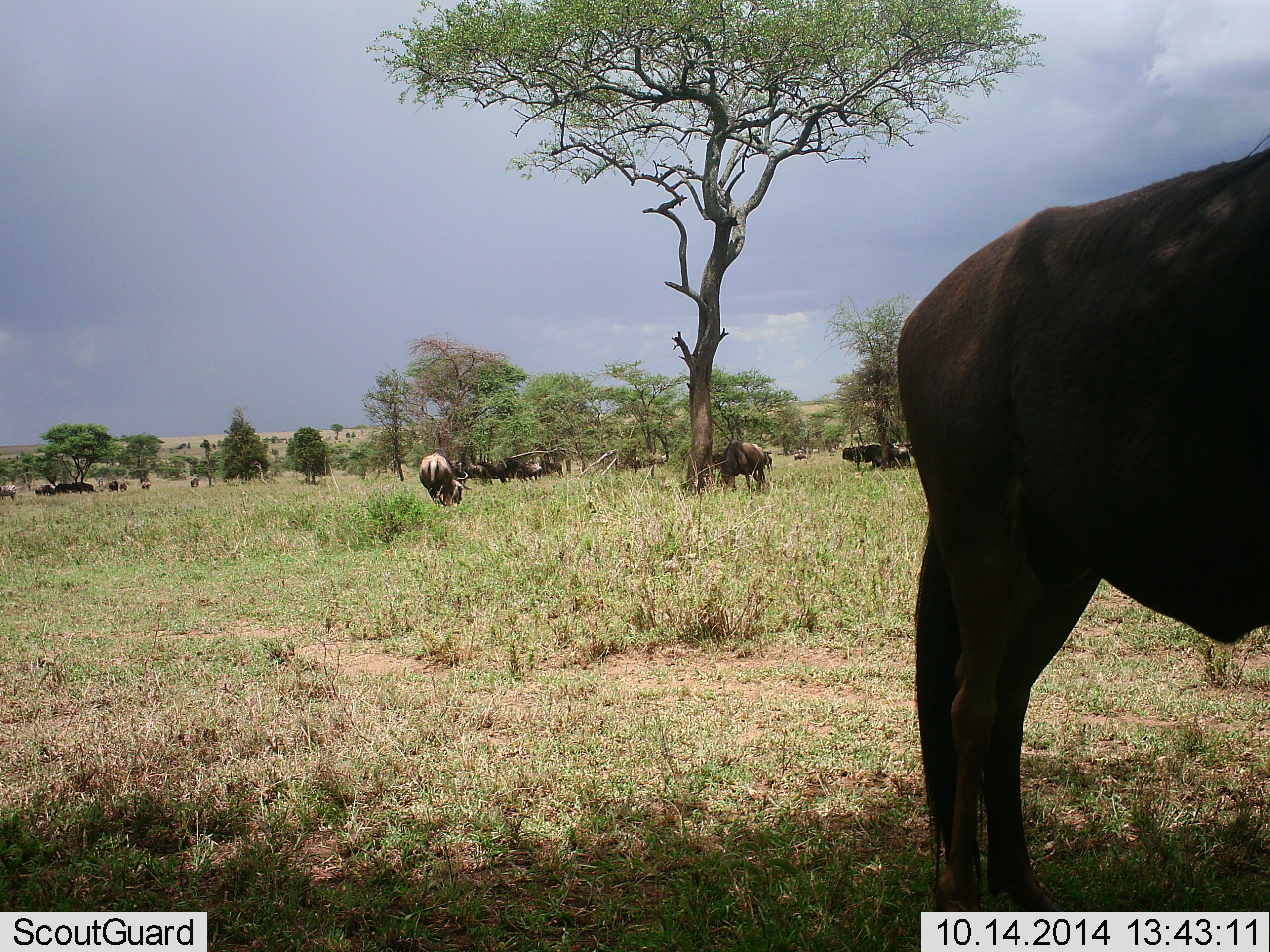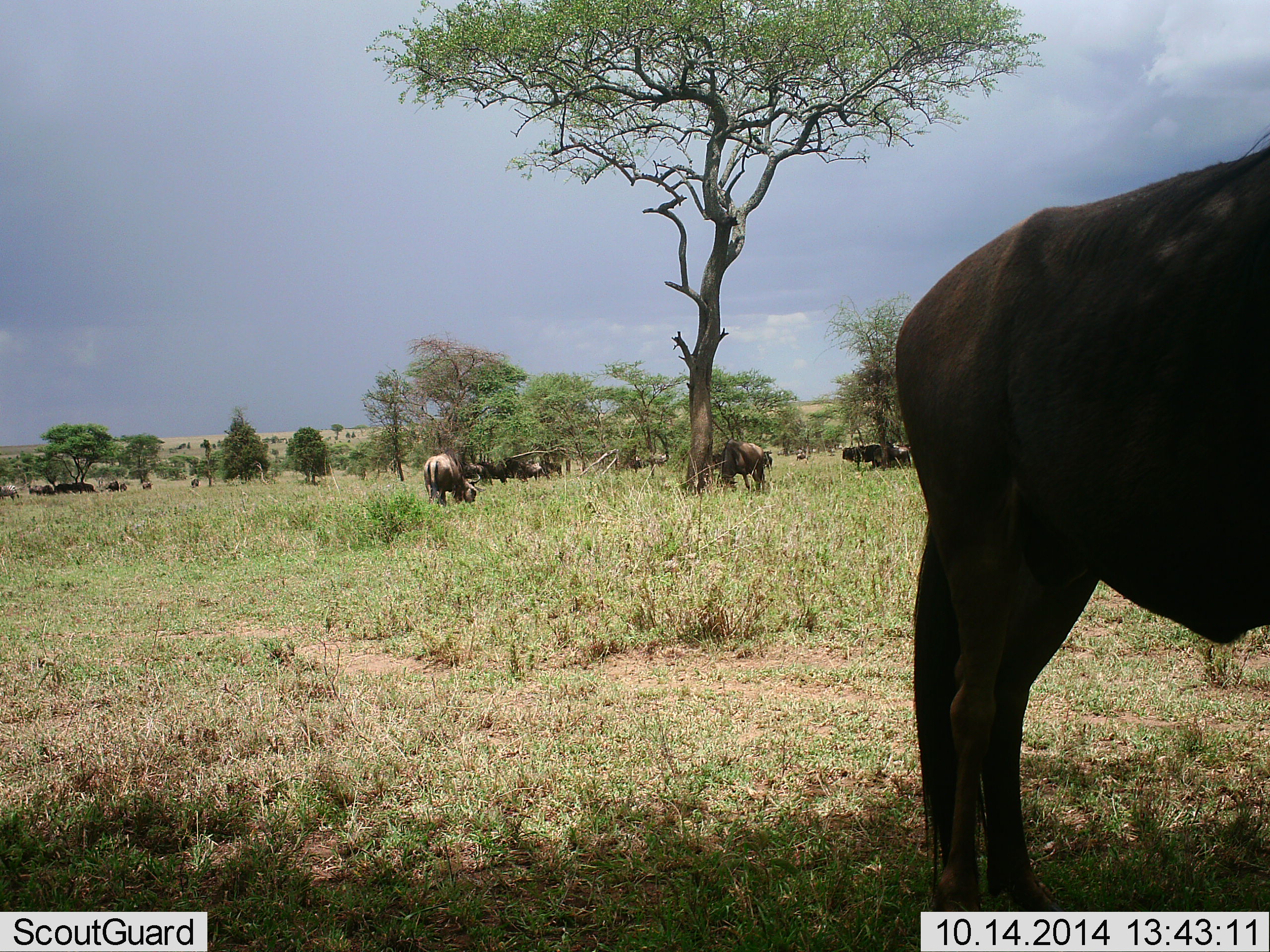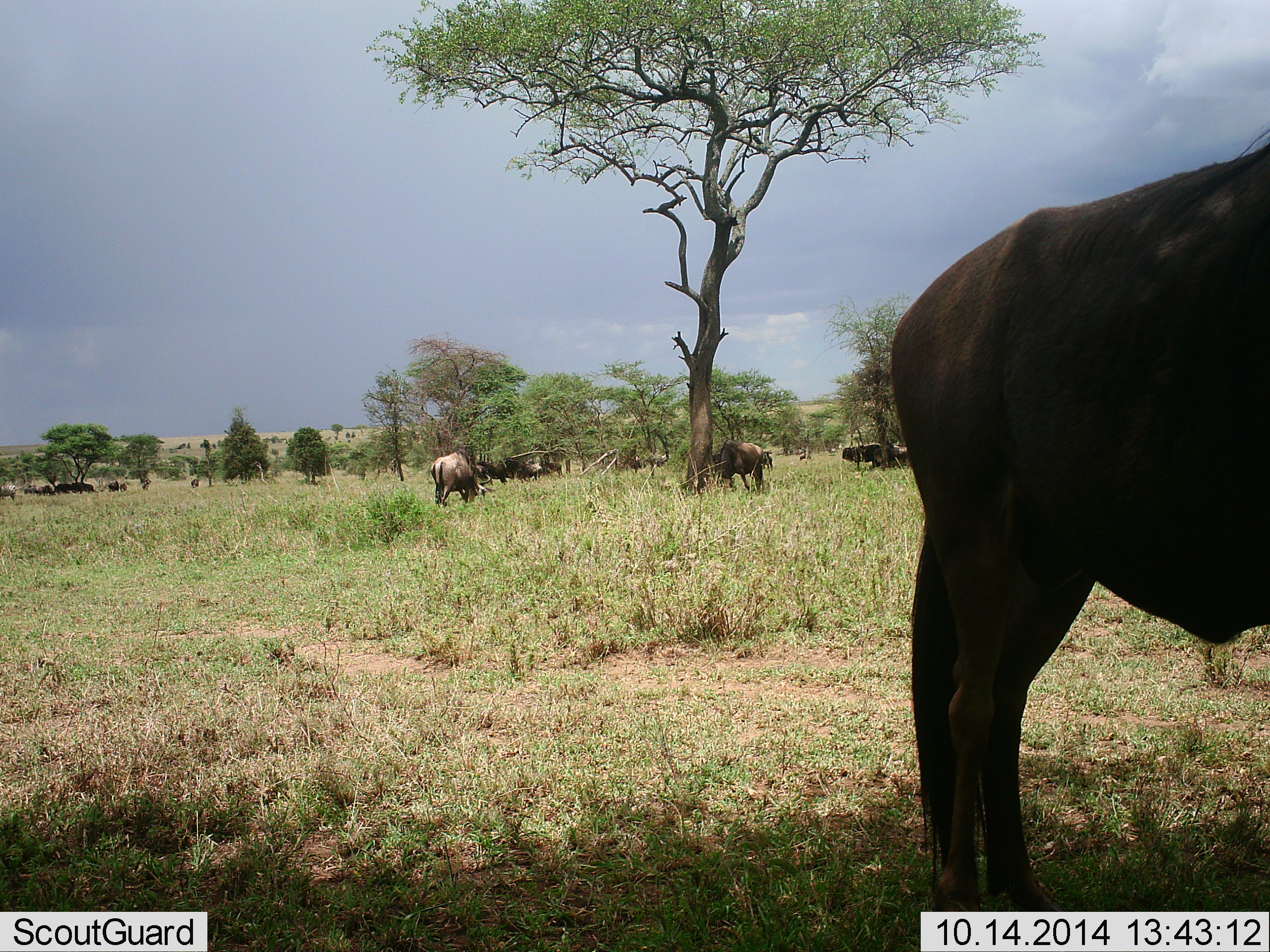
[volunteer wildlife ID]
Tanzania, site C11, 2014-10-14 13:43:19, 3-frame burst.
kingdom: Animalia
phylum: Chordata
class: Mammalia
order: Artiodactyla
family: Bovidae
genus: Connochaetes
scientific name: Connochaetes taurinus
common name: blue wildebeest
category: wildebeest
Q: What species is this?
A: Wildebeest (blue wildebeest) (Connochaetes taurinus).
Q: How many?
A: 11-50.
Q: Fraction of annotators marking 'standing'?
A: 80%.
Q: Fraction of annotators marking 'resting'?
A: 30%.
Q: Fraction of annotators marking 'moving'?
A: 30%.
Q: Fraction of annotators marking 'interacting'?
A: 0%.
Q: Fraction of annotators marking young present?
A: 0%.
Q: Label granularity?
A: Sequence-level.